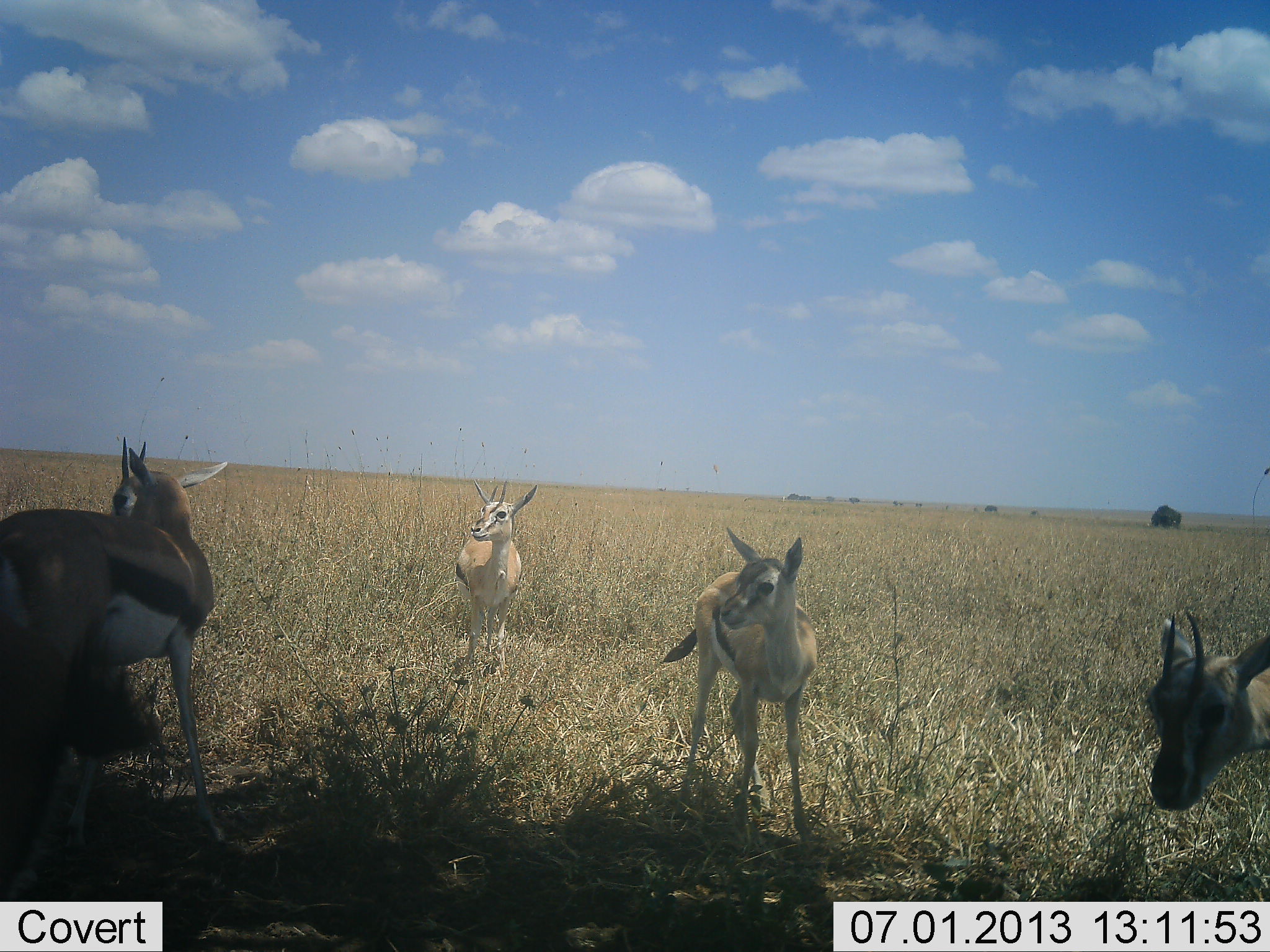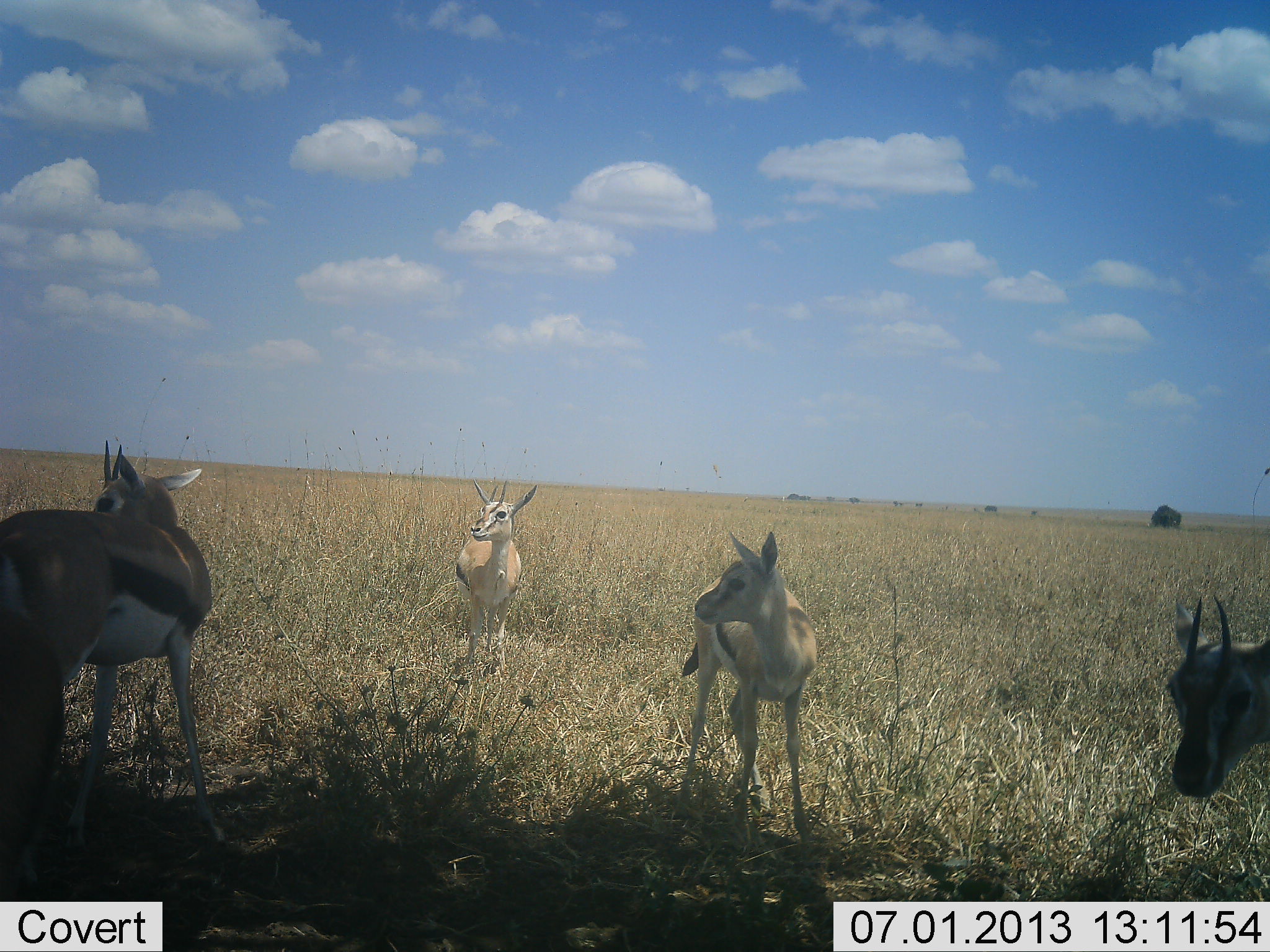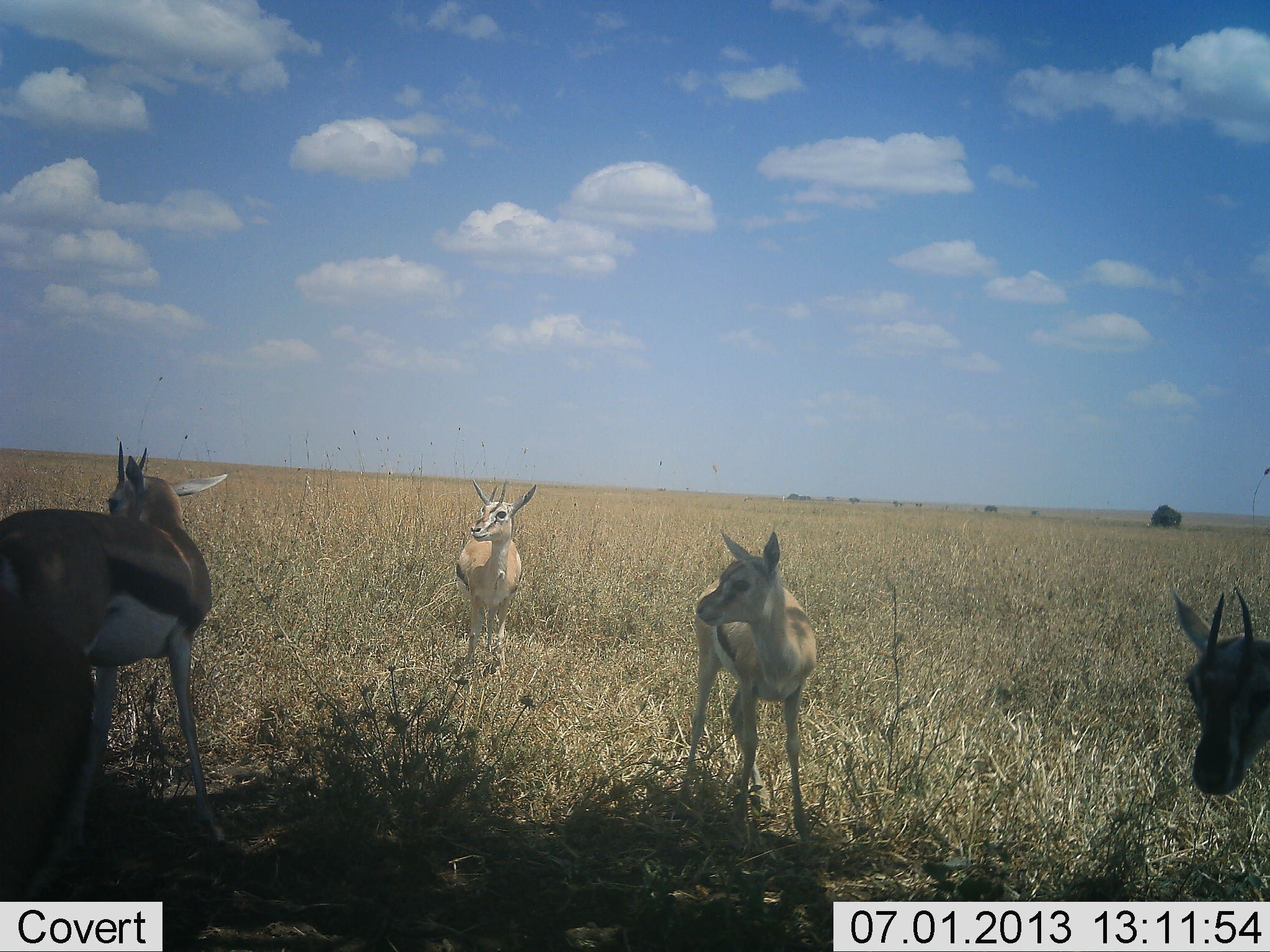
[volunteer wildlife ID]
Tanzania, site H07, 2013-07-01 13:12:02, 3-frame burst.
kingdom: Animalia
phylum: Chordata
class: Mammalia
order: Artiodactyla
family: Bovidae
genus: Eudorcas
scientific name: Eudorcas thomsonii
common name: thomson's gazelle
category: gazellethomsons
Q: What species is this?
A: Gazellethomsons (thomson's gazelle) (Eudorcas thomsonii).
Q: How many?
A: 4.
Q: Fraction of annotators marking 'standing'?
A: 100%.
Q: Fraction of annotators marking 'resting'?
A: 0%.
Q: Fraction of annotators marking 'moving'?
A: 0%.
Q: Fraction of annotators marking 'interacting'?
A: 0%.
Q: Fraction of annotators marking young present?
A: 10%.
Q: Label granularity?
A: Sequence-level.